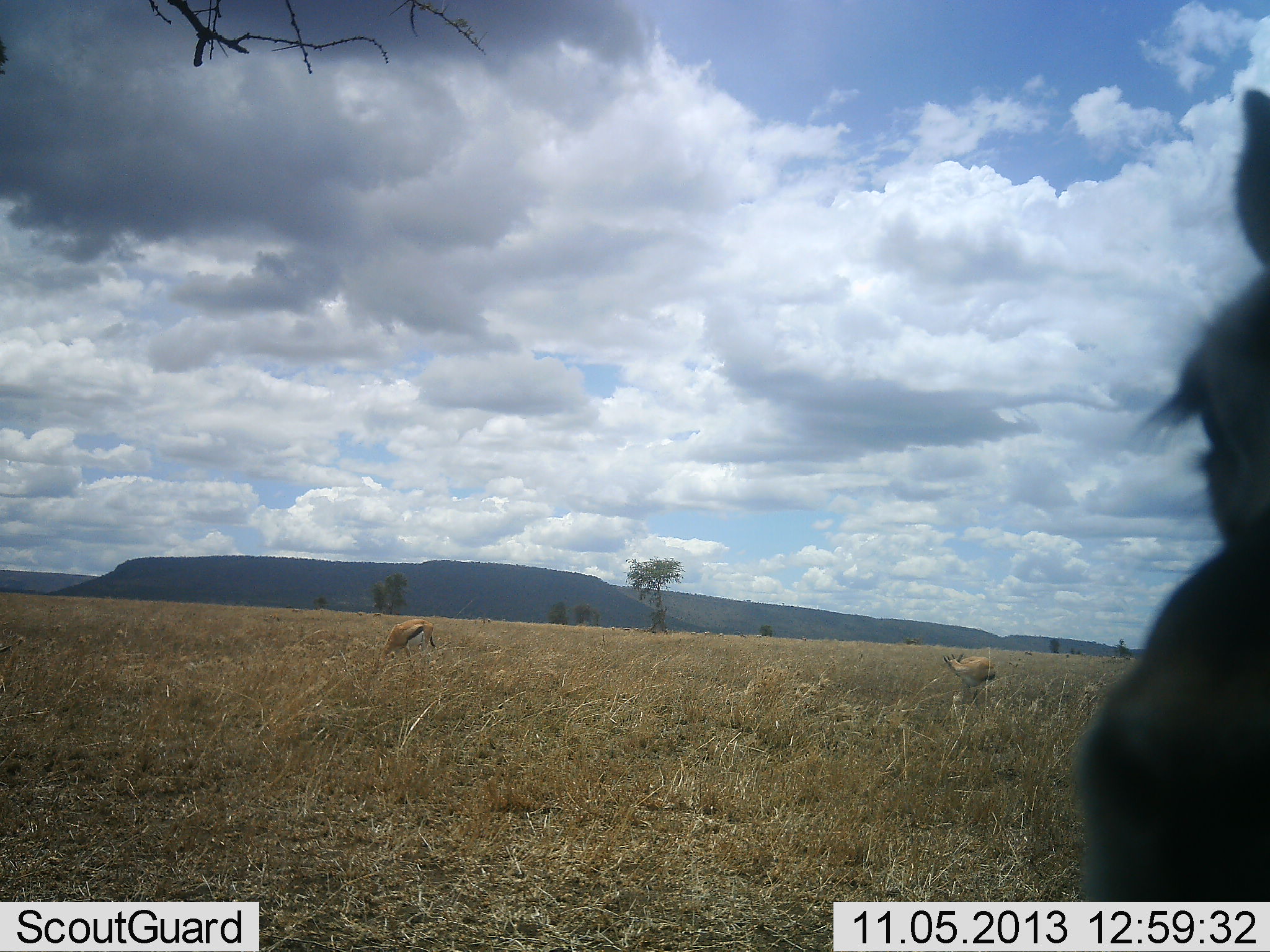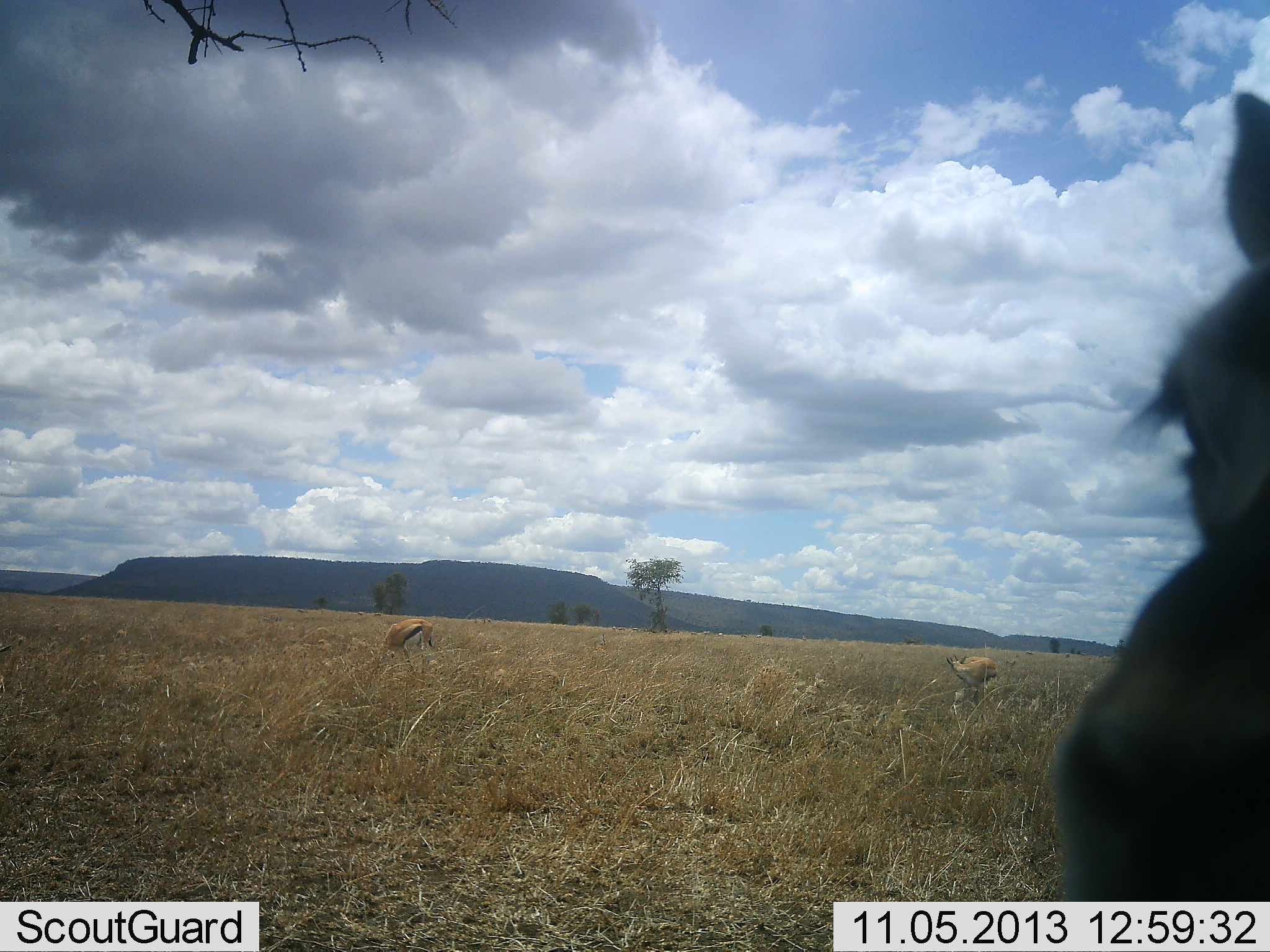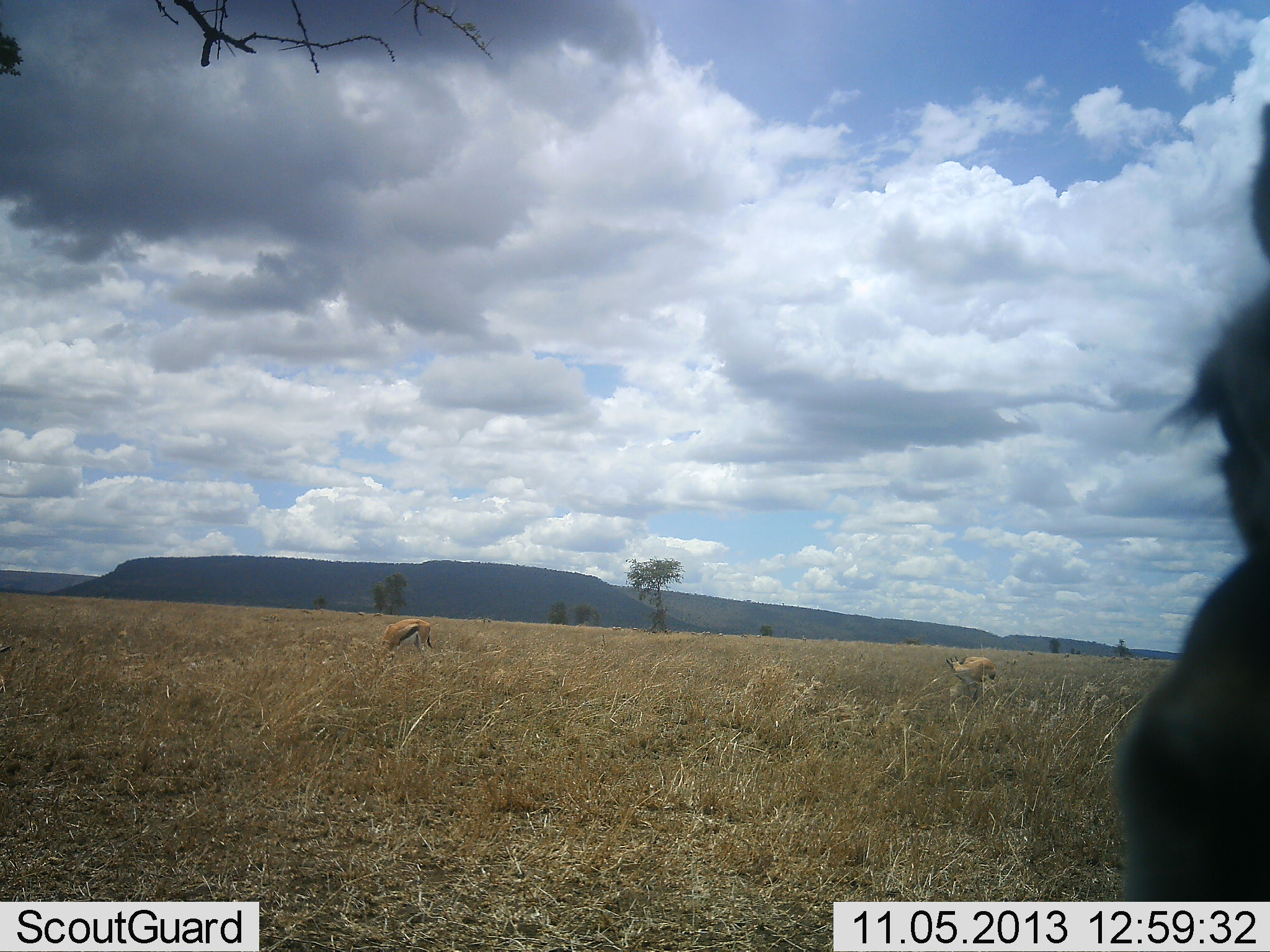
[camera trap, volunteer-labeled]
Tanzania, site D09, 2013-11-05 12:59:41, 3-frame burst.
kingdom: Animalia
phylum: Chordata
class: Mammalia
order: Artiodactyla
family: Bovidae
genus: Eudorcas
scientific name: Eudorcas thomsonii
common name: thomson's gazelle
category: gazellethomsons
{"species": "gazellethomsons (thomson's gazelle) (Eudorcas thomsonii)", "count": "3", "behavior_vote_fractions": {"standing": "70%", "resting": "0%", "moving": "10%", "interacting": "10%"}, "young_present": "0%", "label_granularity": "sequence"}